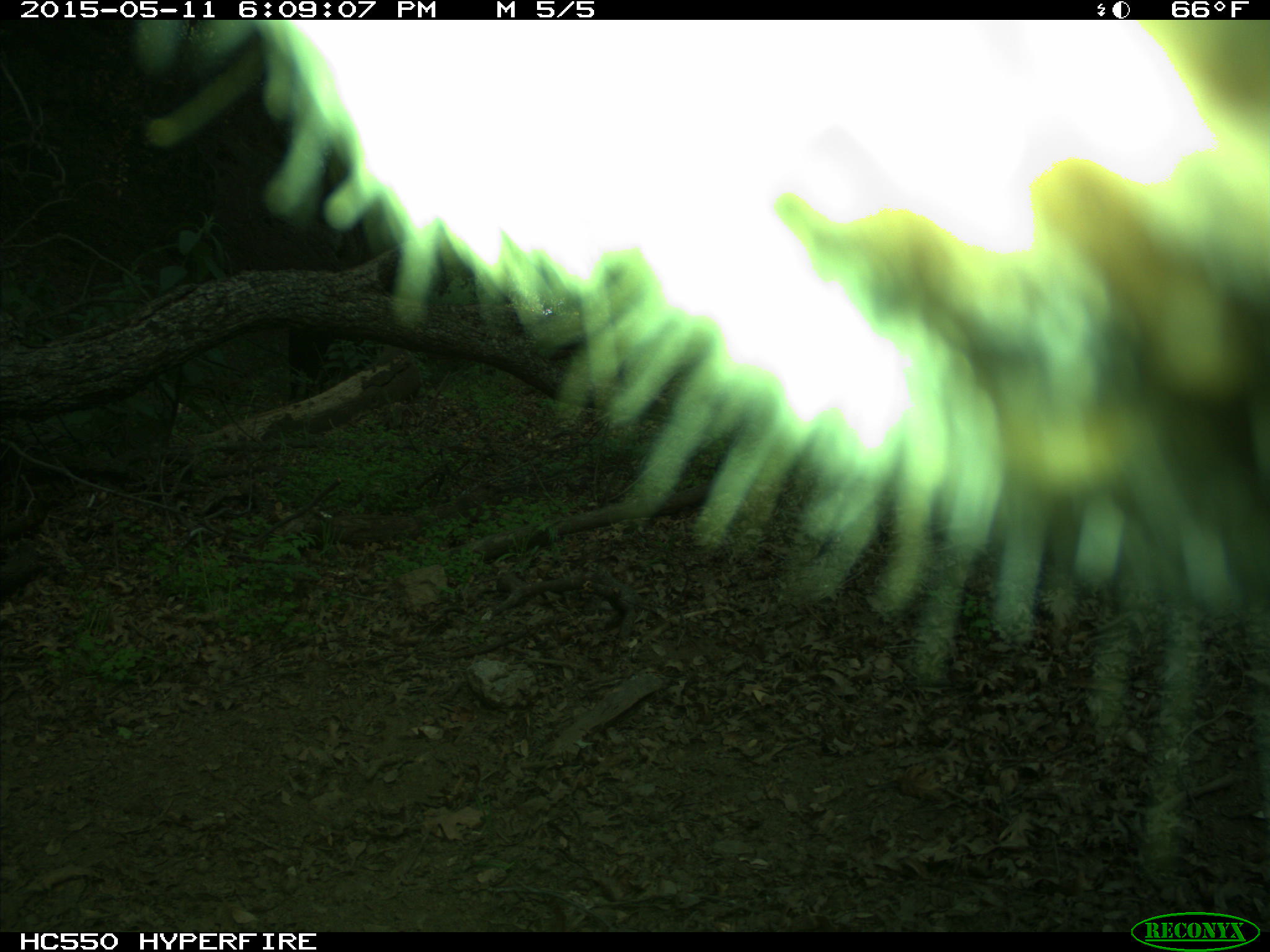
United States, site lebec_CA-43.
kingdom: Animalia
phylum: Chordata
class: Mammalia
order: Artiodactyla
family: Bovidae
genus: Bos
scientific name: Bos taurus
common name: domestic cow